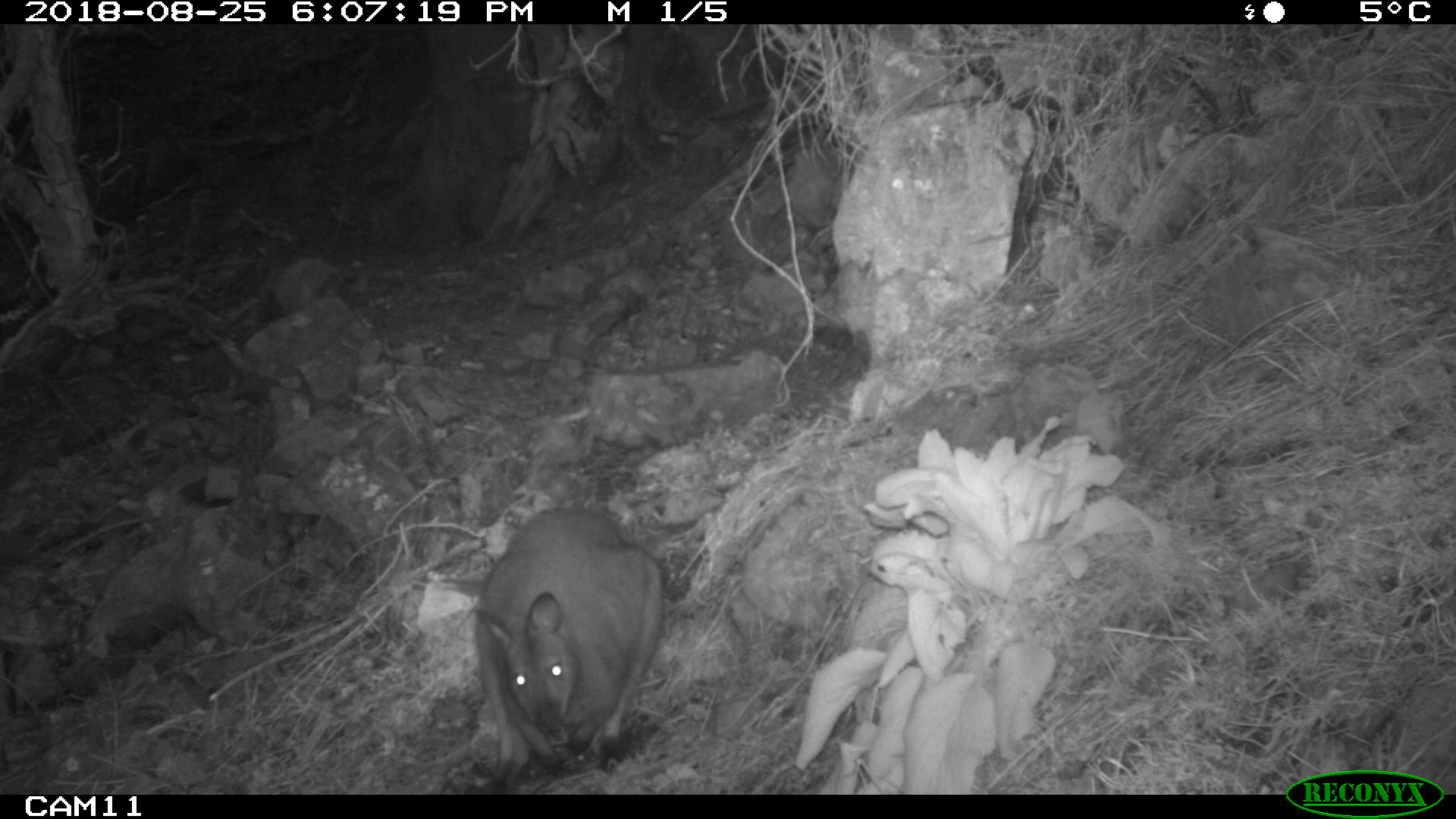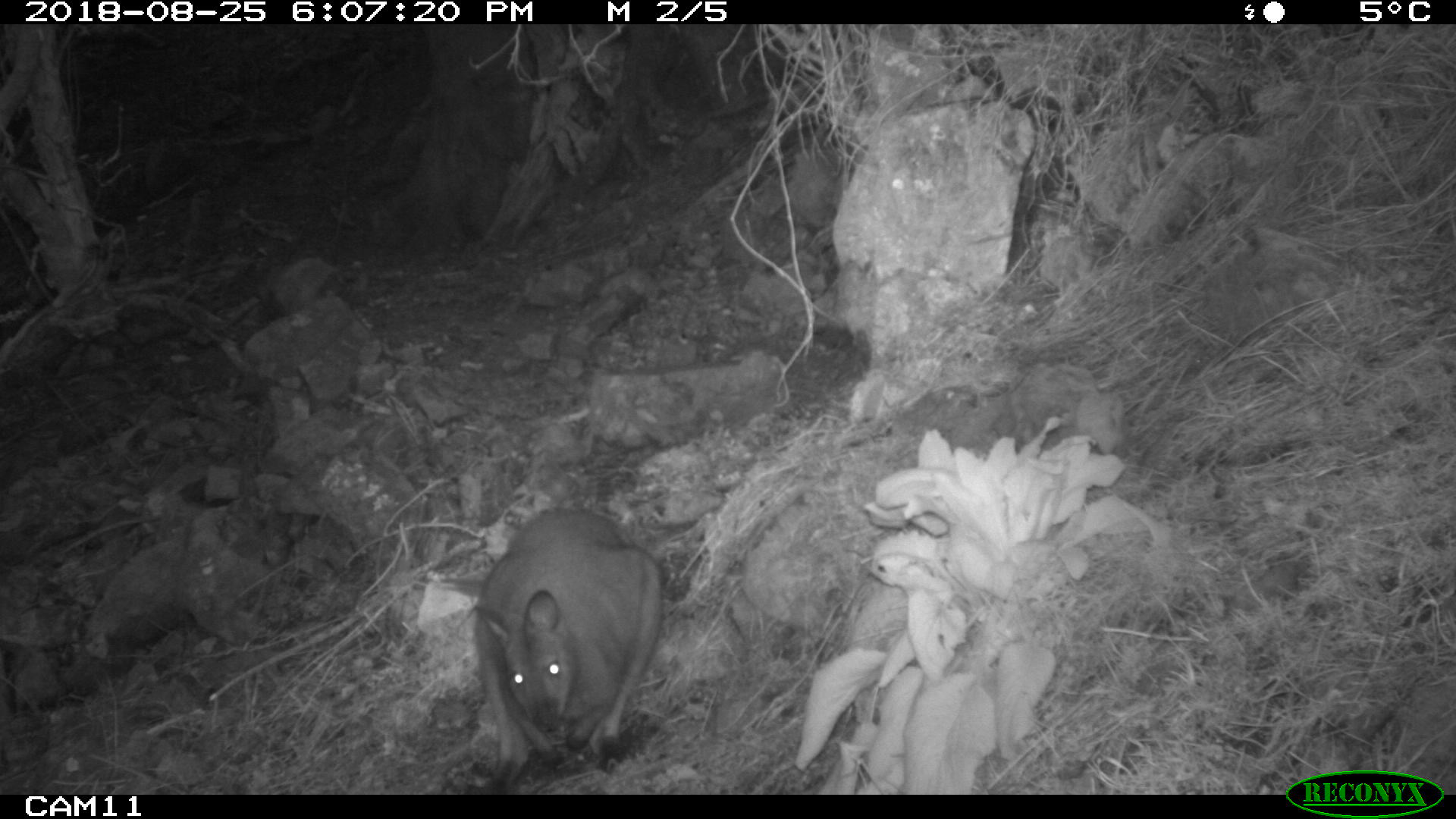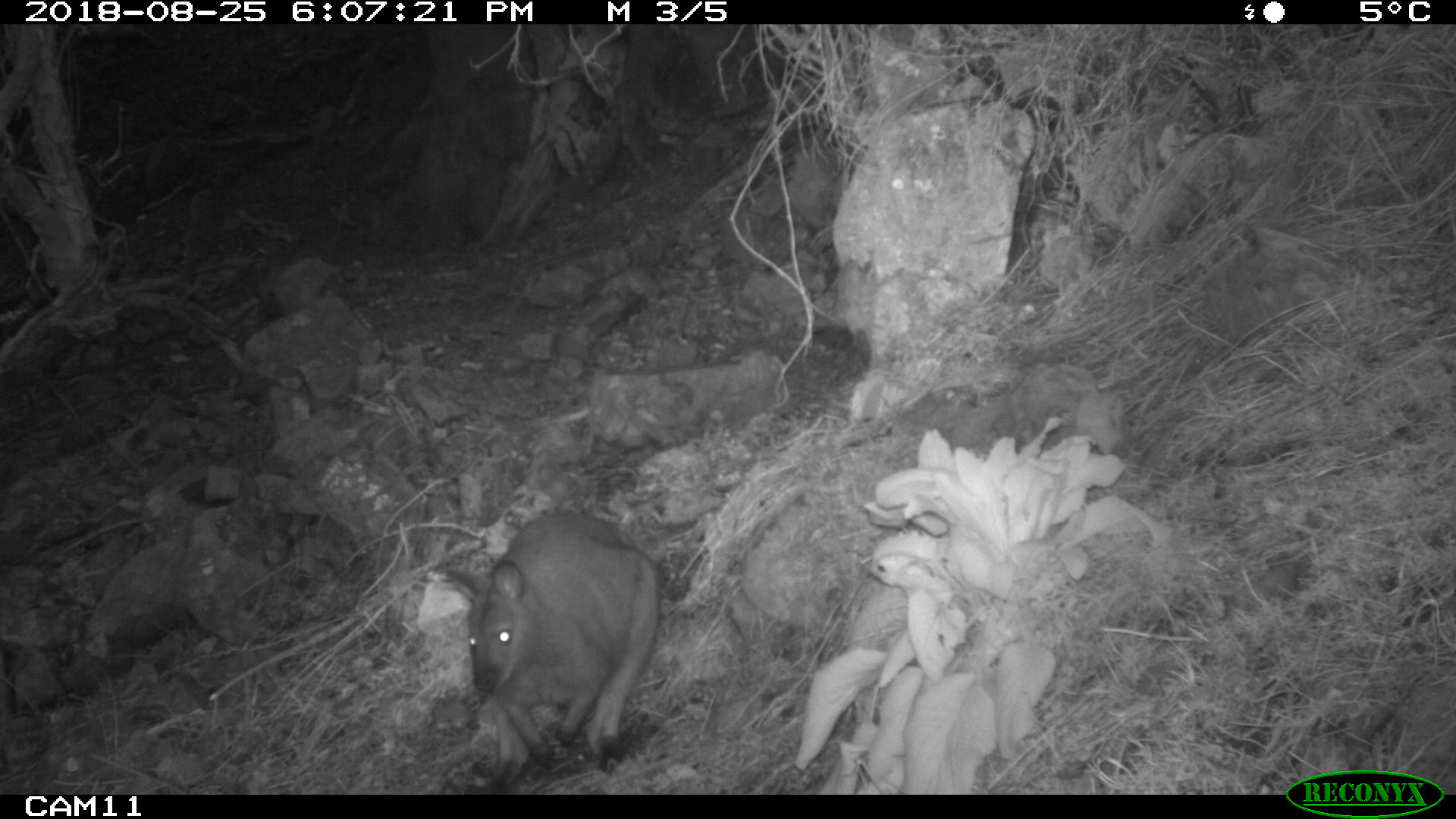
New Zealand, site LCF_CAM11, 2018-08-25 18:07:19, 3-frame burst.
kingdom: Animalia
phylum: Chordata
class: Mammalia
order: Diprotodontia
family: Macropodidae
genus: Notamacropus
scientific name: Notamacropus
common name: wallaby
Wallaby (Notamacropus).